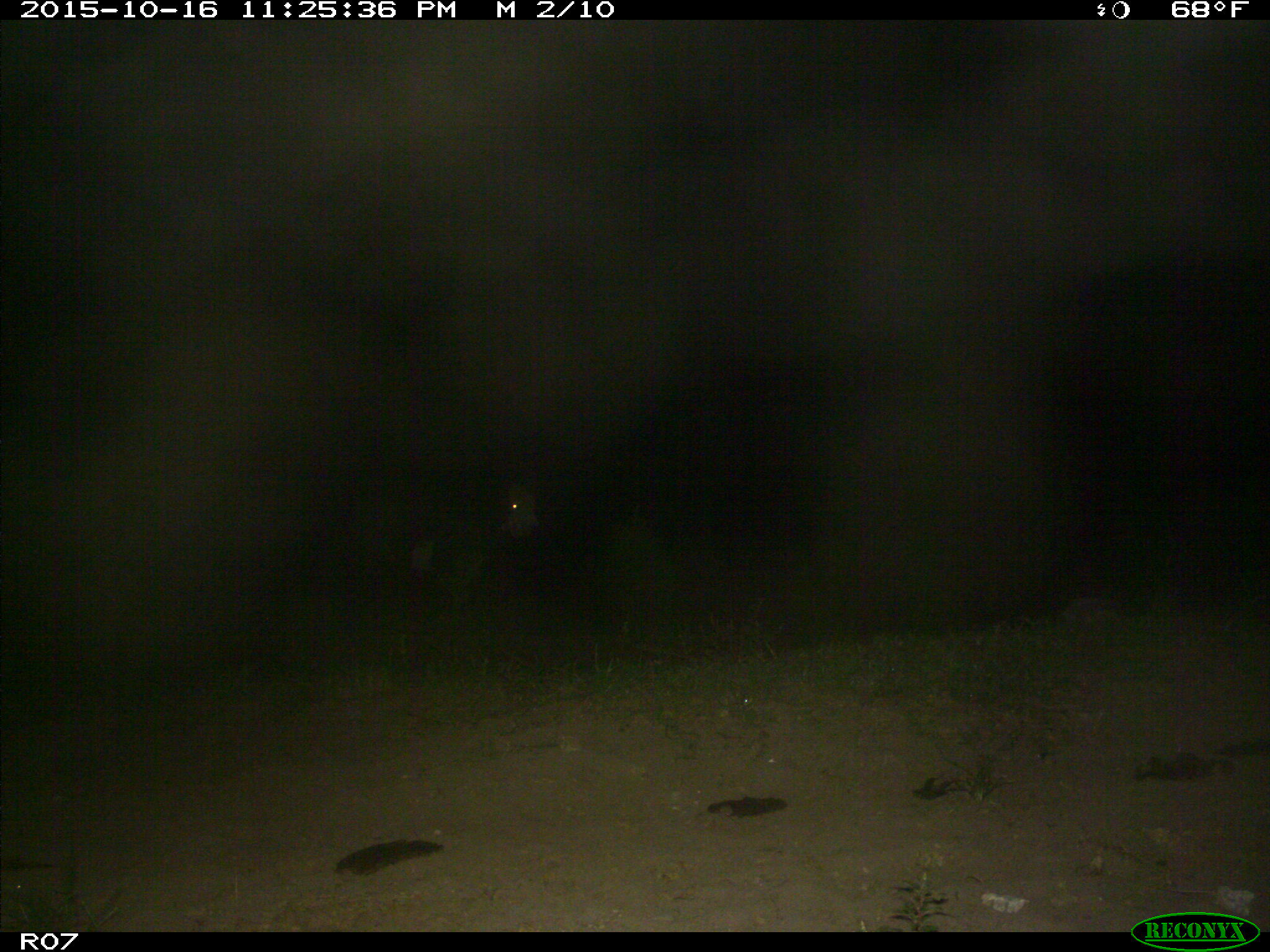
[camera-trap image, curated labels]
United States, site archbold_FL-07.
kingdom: Animalia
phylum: Chordata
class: Mammalia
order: Artiodactyla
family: Bovidae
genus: Bos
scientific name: Bos taurus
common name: domestic cow